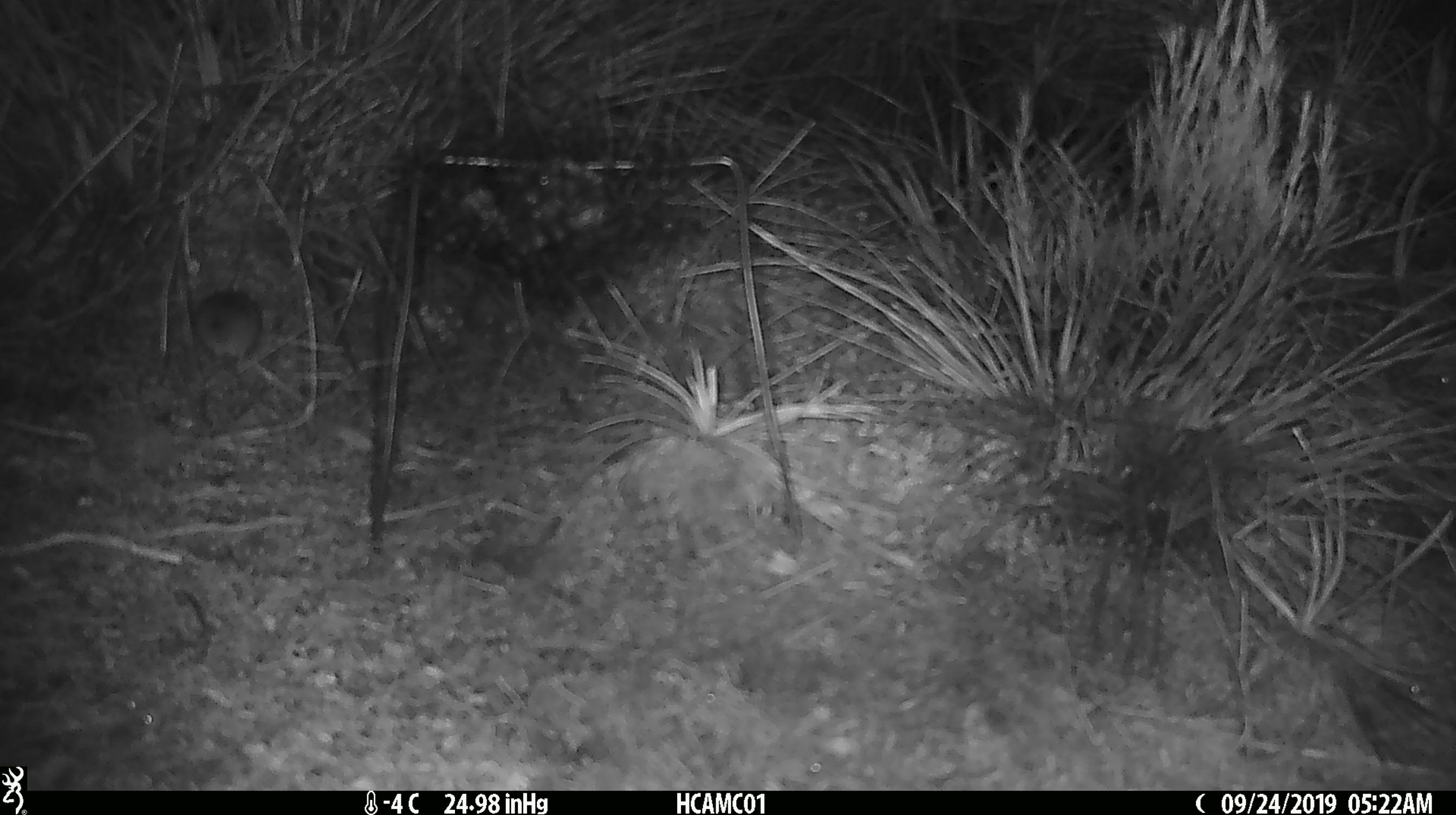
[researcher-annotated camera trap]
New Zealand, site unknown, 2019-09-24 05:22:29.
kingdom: Animalia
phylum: Chordata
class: Mammalia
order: Rodentia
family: Muridae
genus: Mus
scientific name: Mus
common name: mouse